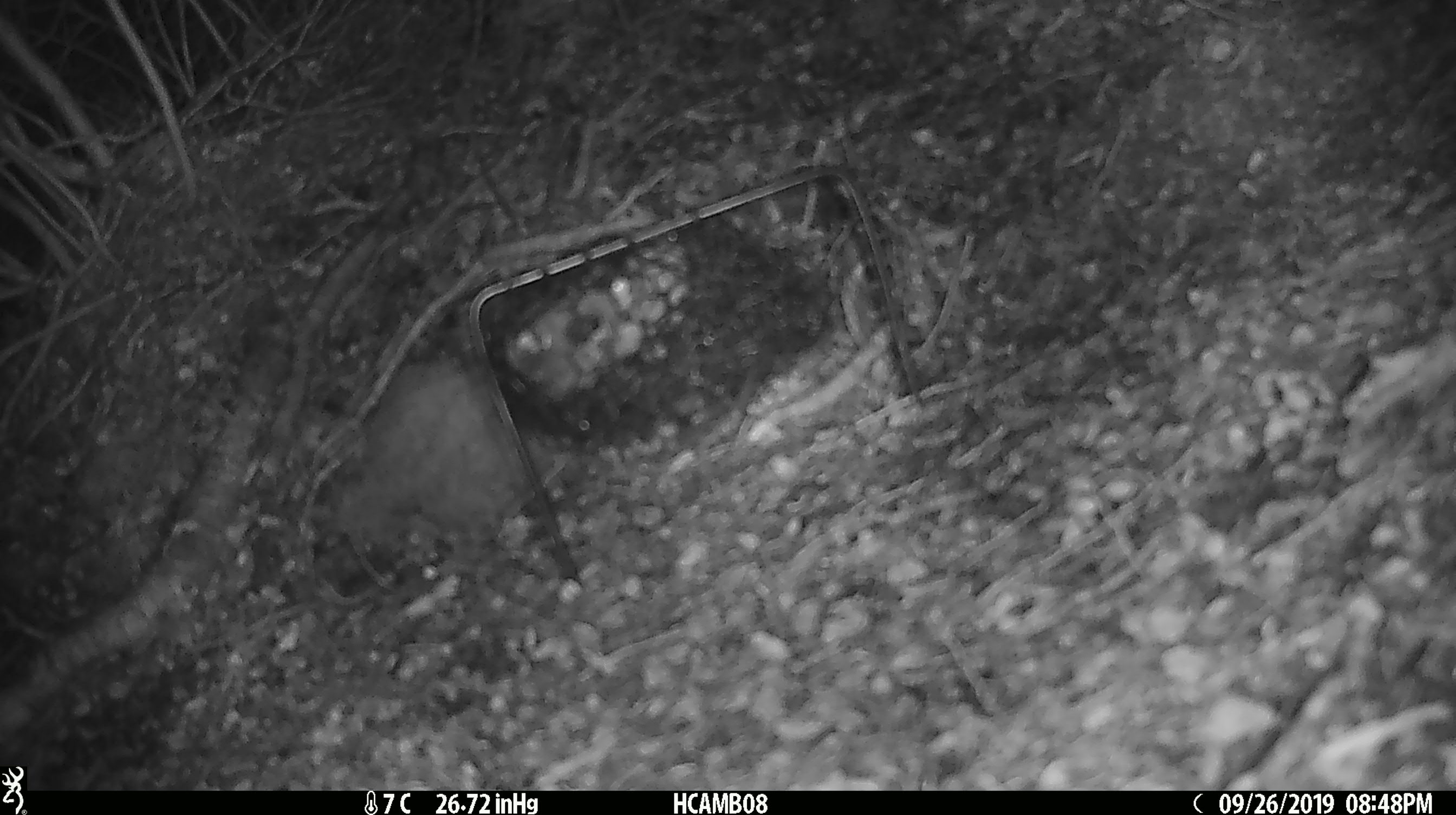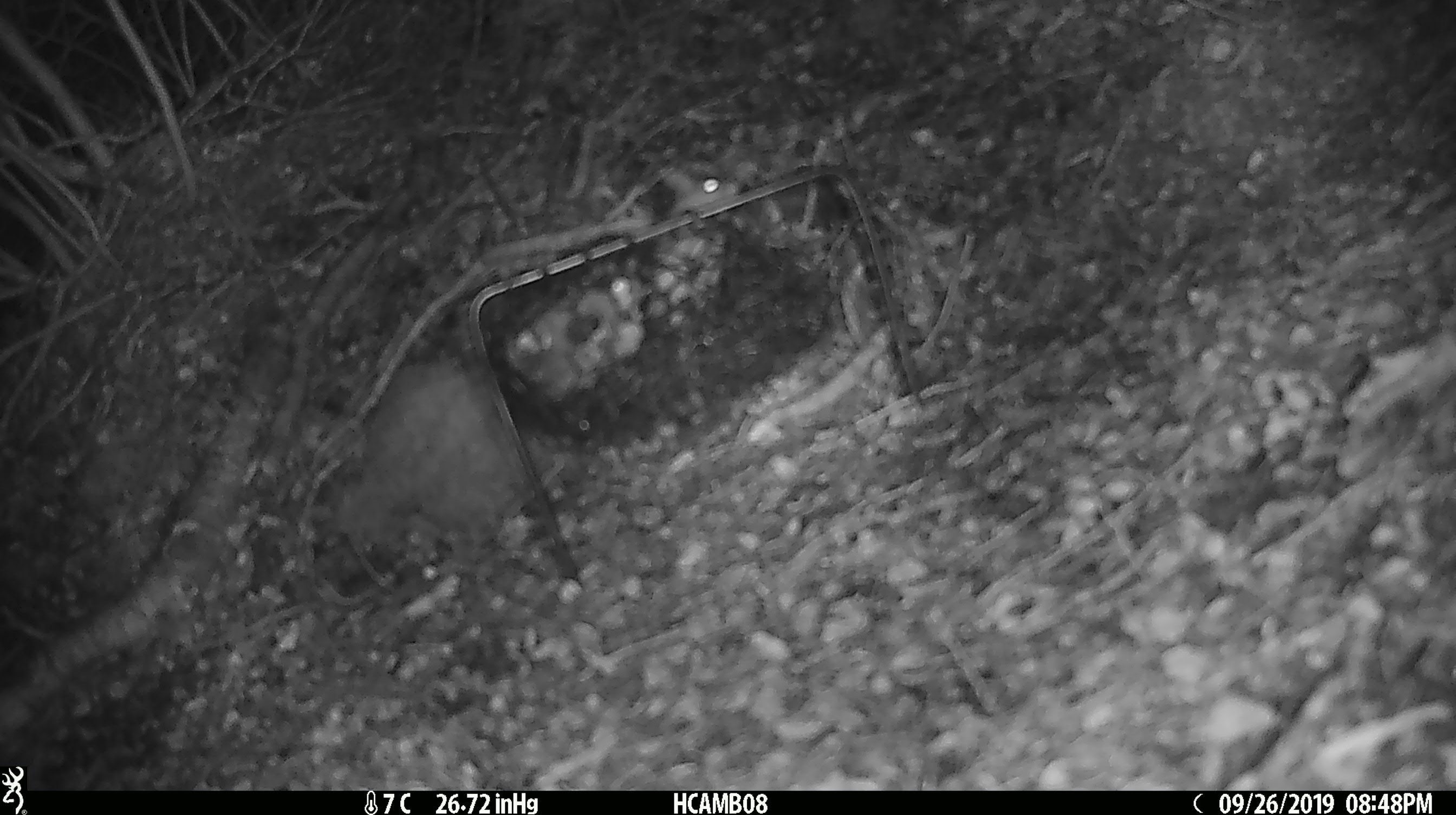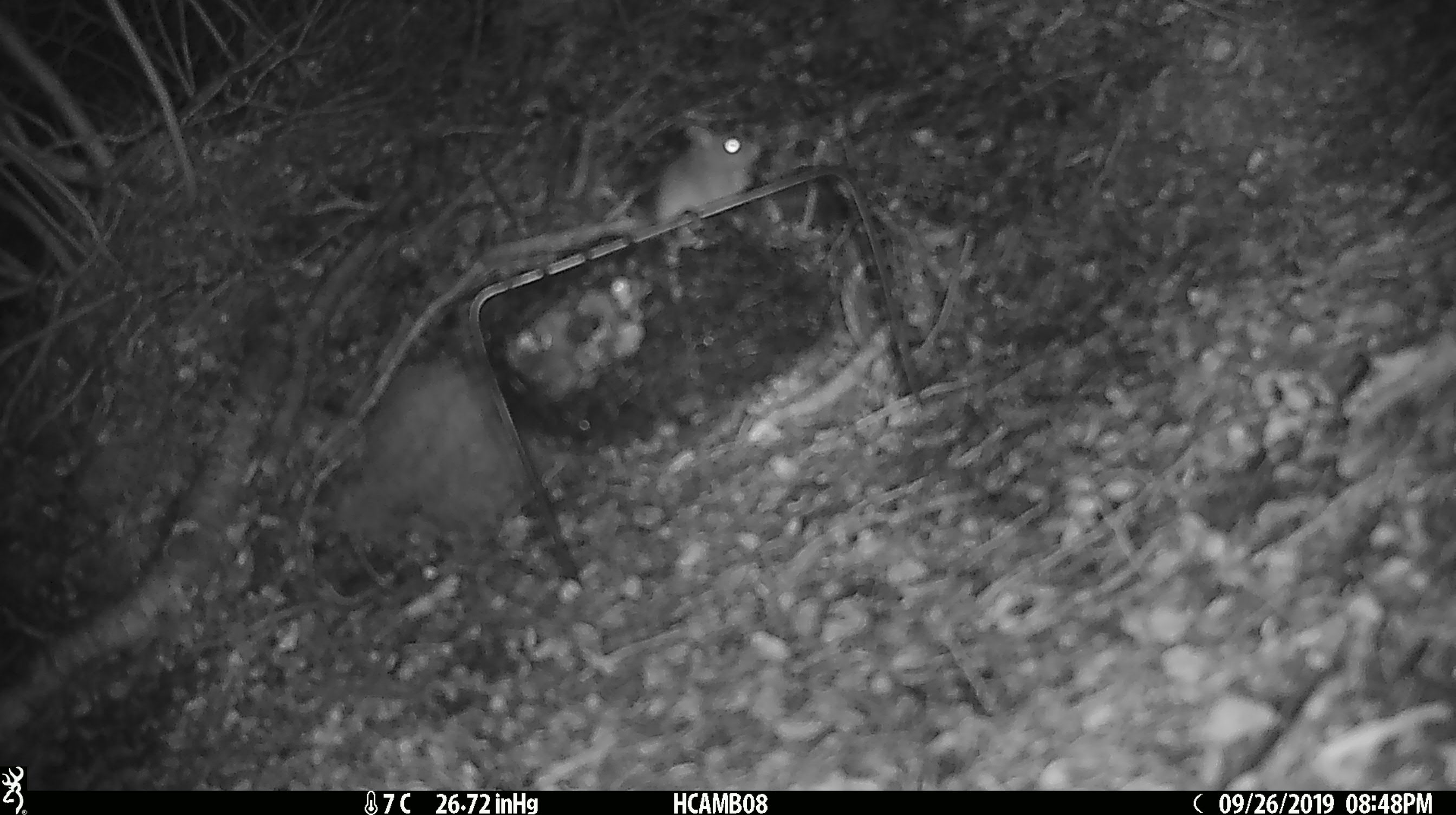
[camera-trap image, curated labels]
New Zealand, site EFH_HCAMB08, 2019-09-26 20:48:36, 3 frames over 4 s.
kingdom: Animalia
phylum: Chordata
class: Mammalia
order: Rodentia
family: Muridae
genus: Mus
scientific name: Mus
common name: mouse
Mouse (Mus).